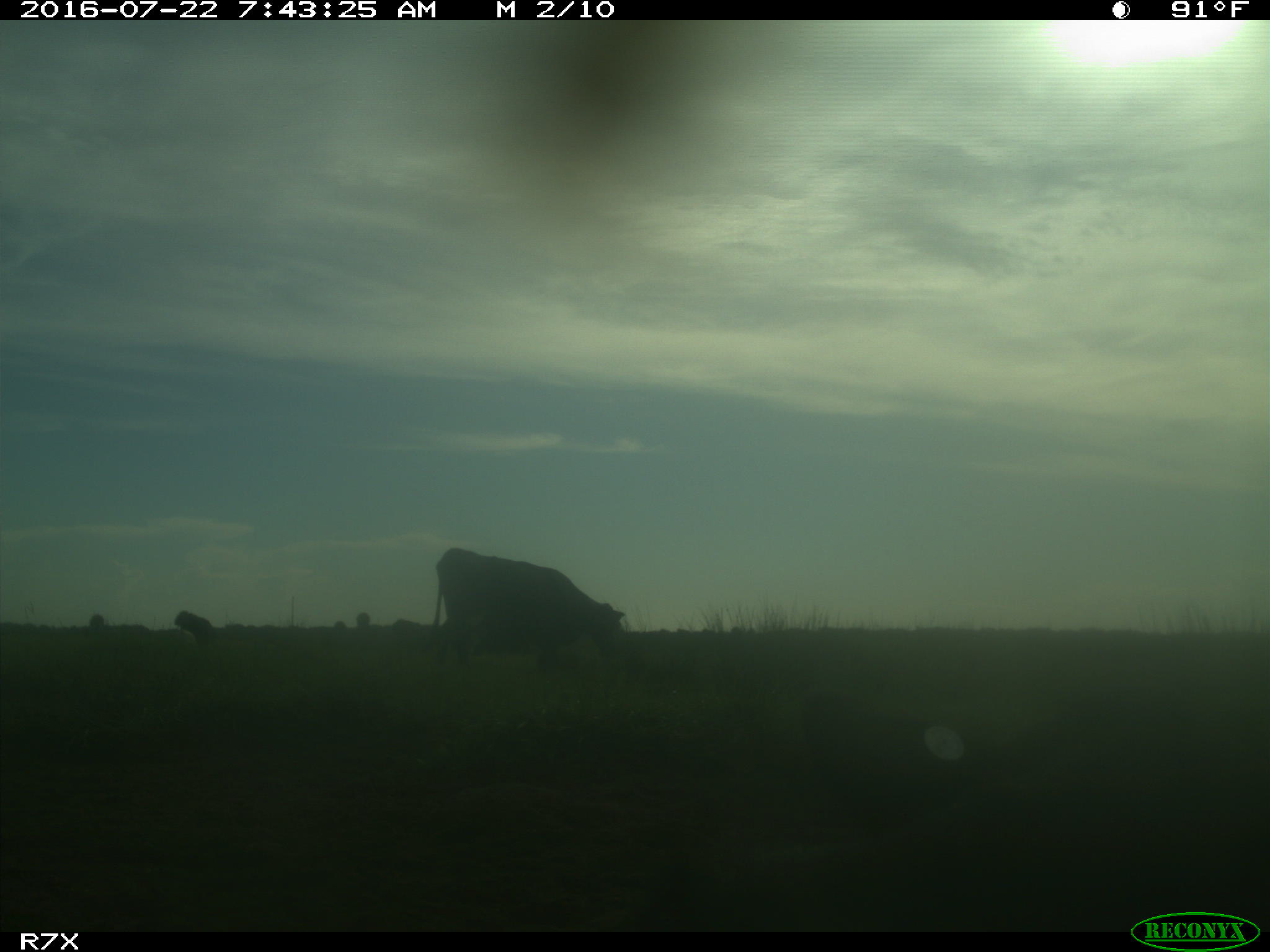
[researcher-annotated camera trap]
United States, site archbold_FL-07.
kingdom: Animalia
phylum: Chordata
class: Mammalia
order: Artiodactyla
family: Bovidae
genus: Bos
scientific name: Bos taurus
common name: domestic cow